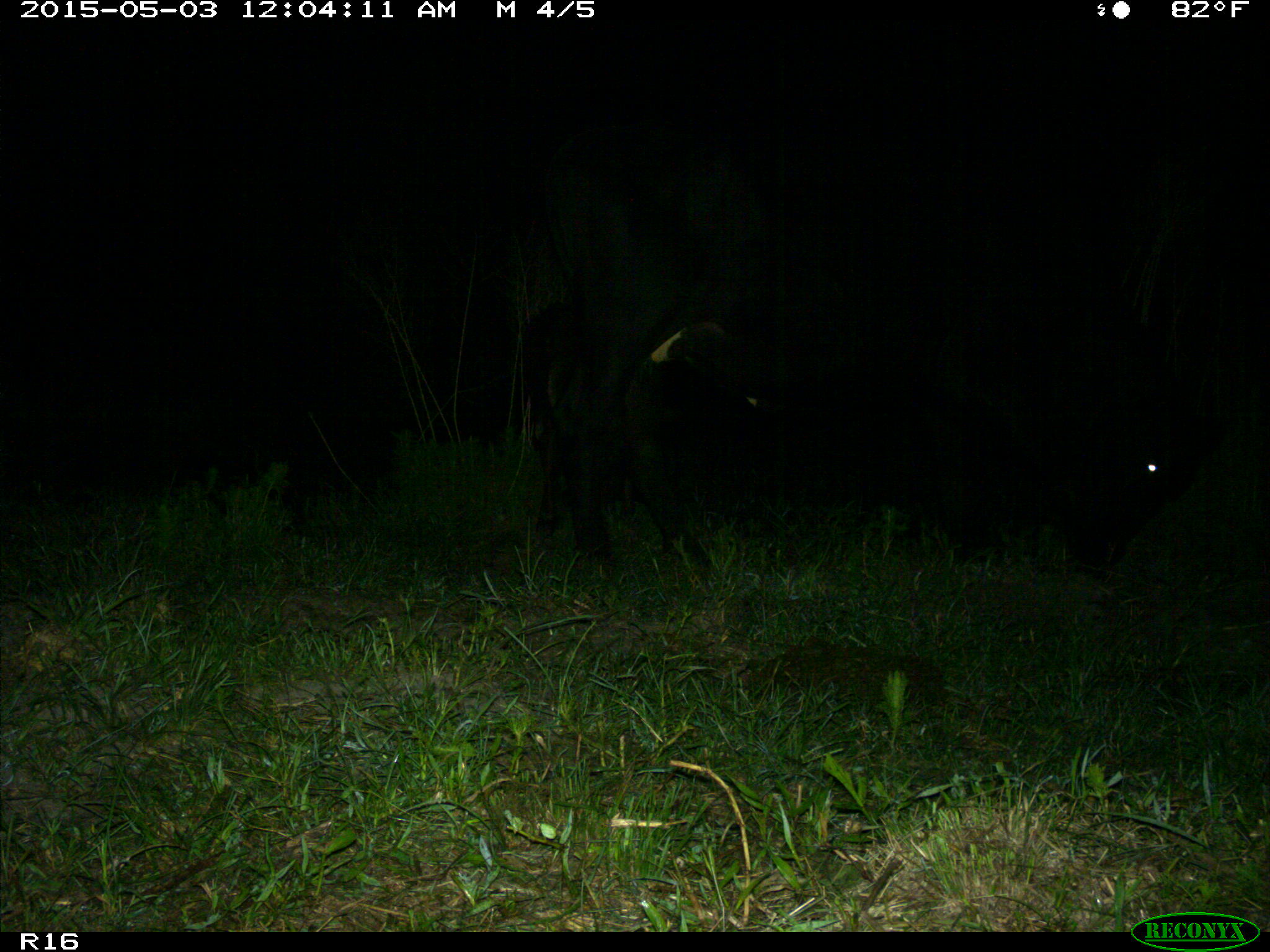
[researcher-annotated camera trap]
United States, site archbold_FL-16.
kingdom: Animalia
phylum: Chordata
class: Mammalia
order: Artiodactyla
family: Bovidae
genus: Bos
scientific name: Bos taurus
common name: domestic cow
Bos taurus (domestic cow).